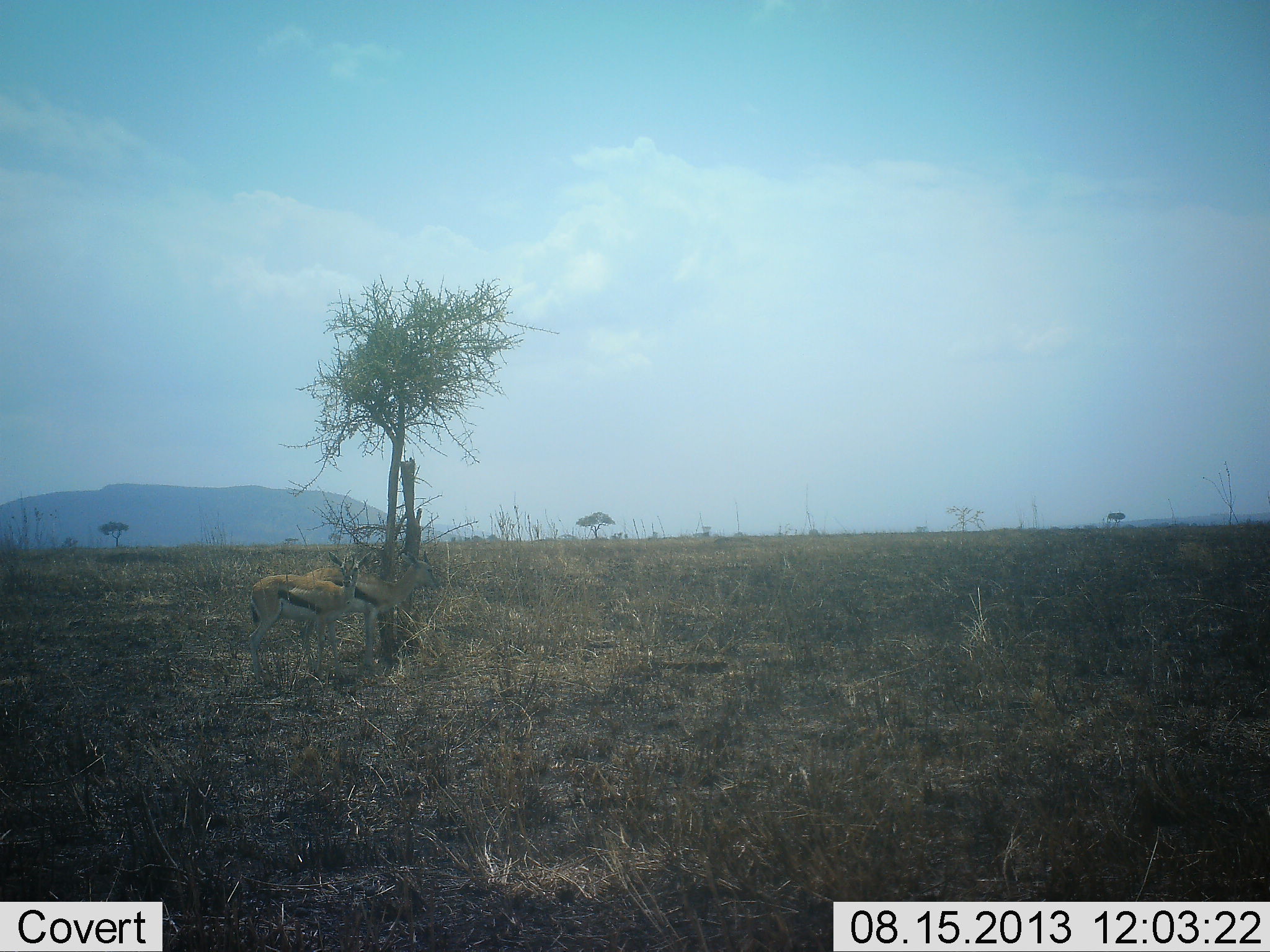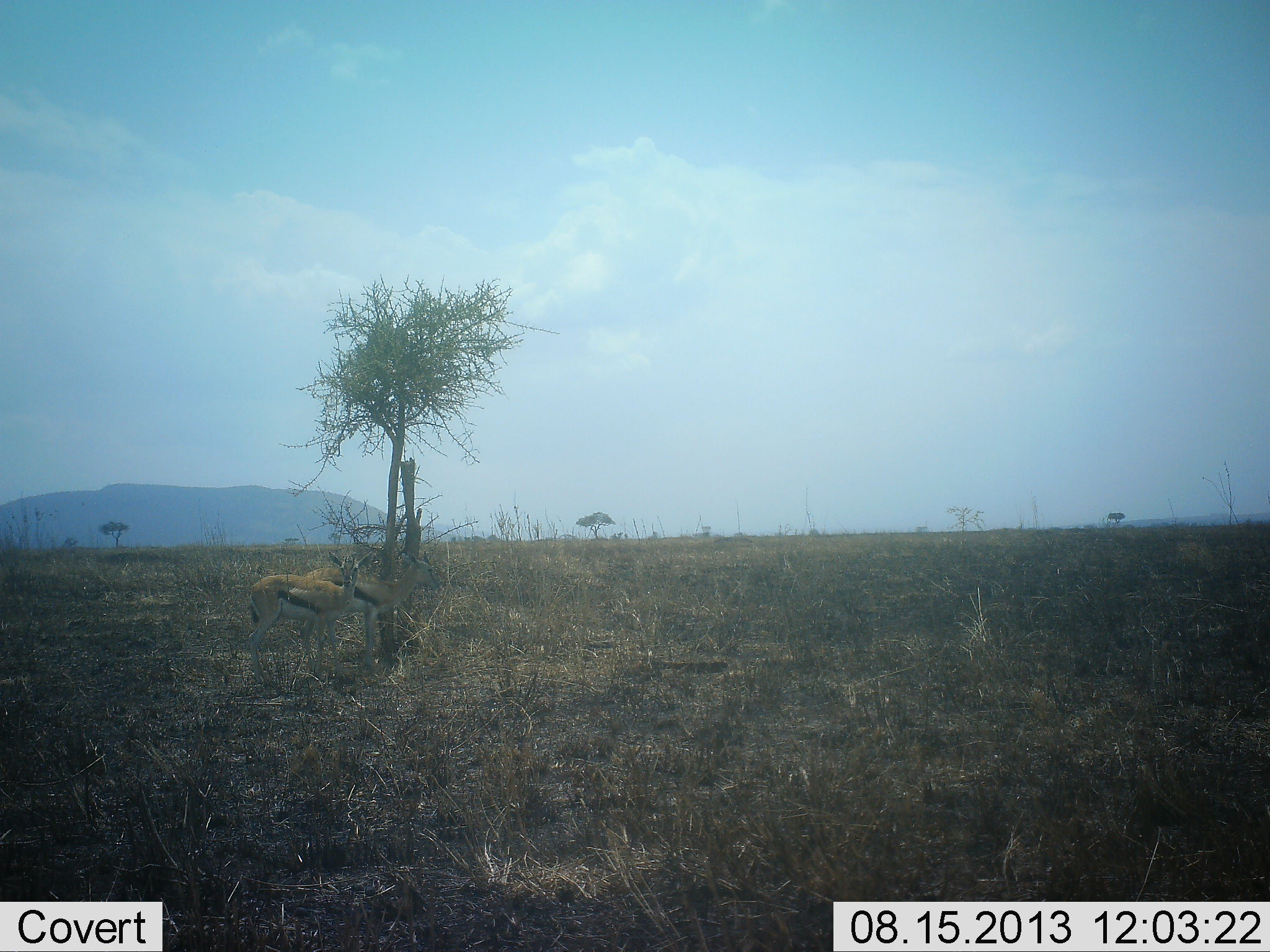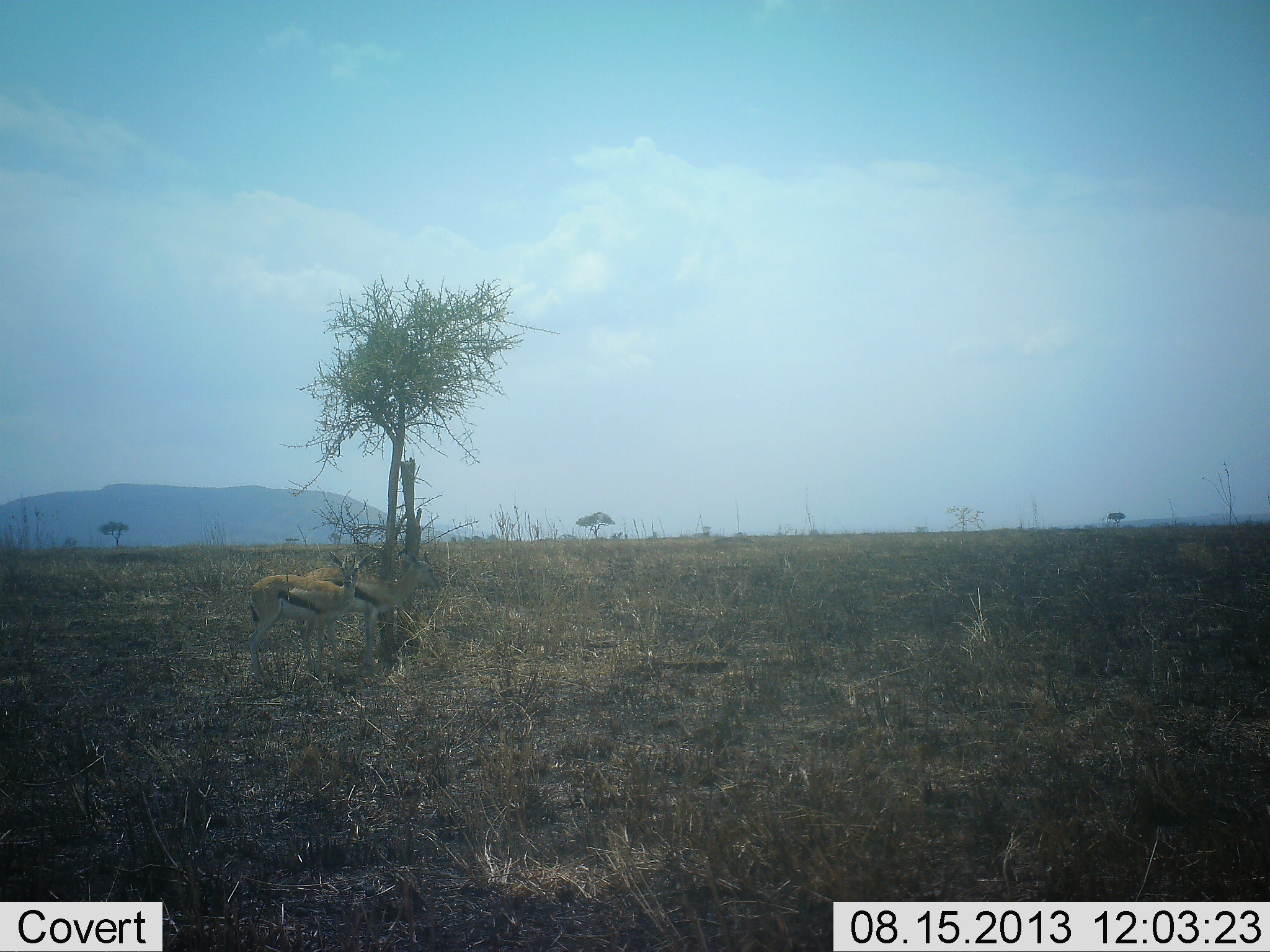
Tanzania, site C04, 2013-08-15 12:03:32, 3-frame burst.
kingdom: Animalia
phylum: Chordata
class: Mammalia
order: Artiodactyla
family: Bovidae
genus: Eudorcas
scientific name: Eudorcas thomsonii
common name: thomson's gazelle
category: gazellethomsons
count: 2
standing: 97%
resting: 9%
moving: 0%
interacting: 3%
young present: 3%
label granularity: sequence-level